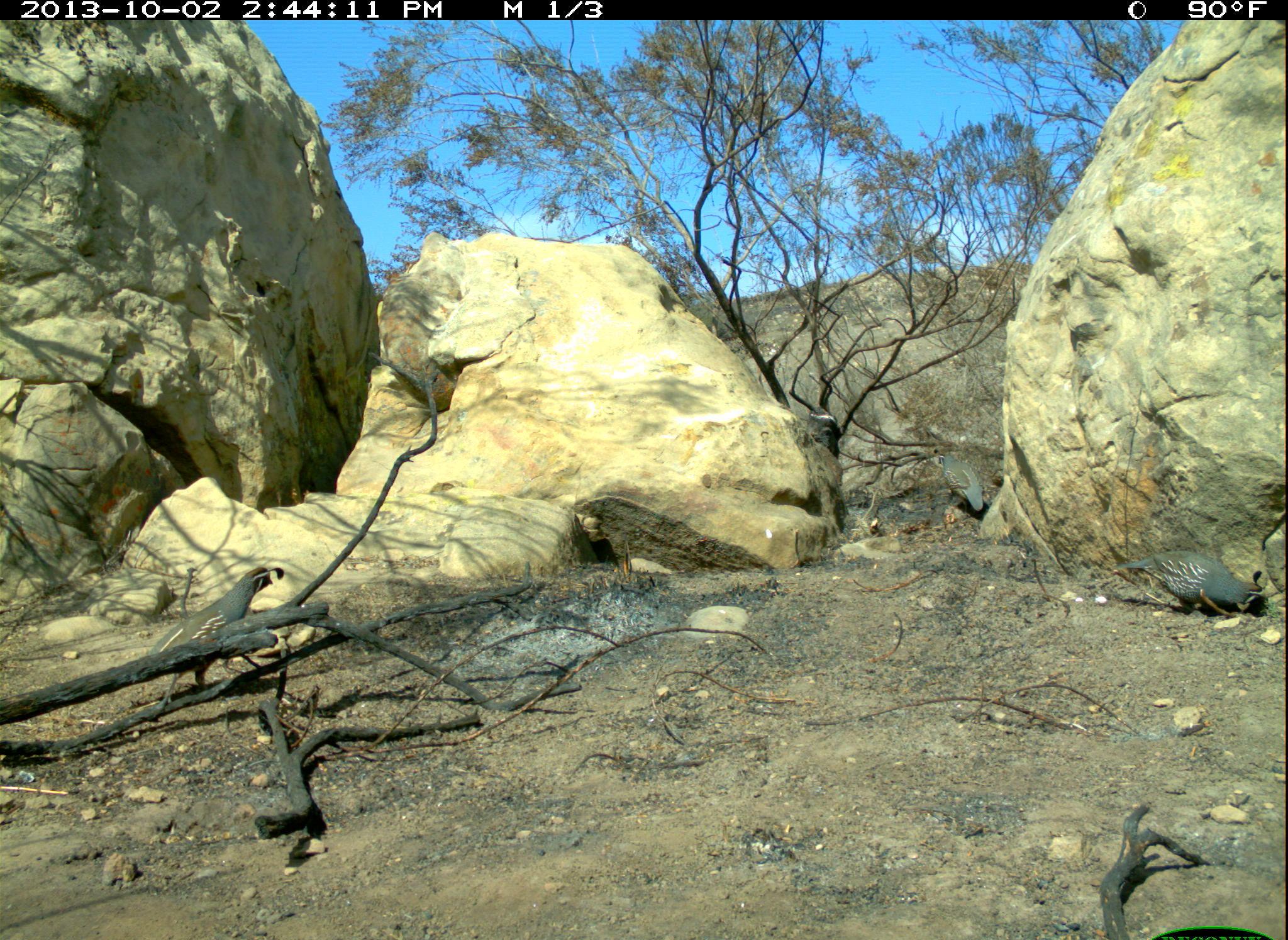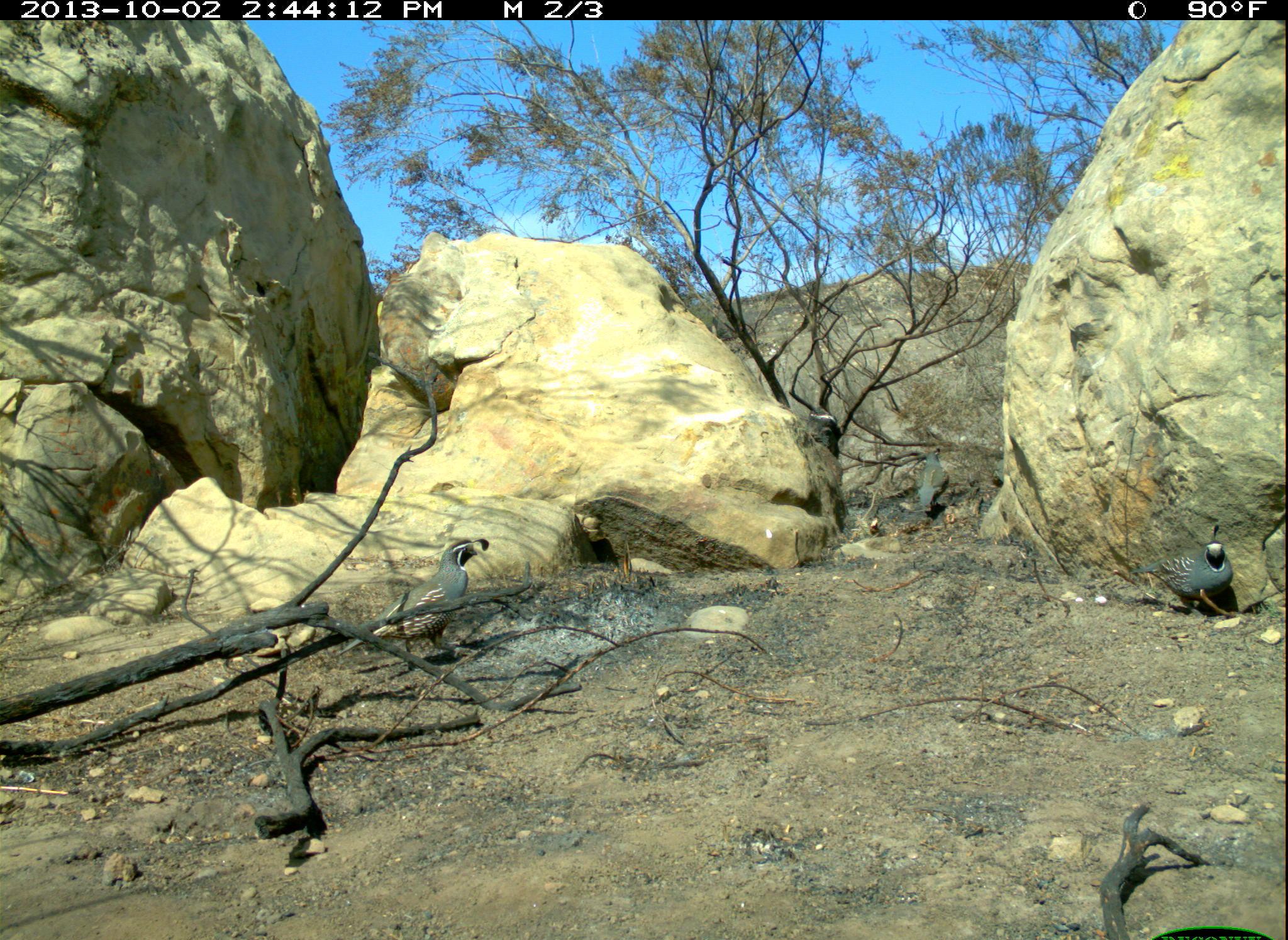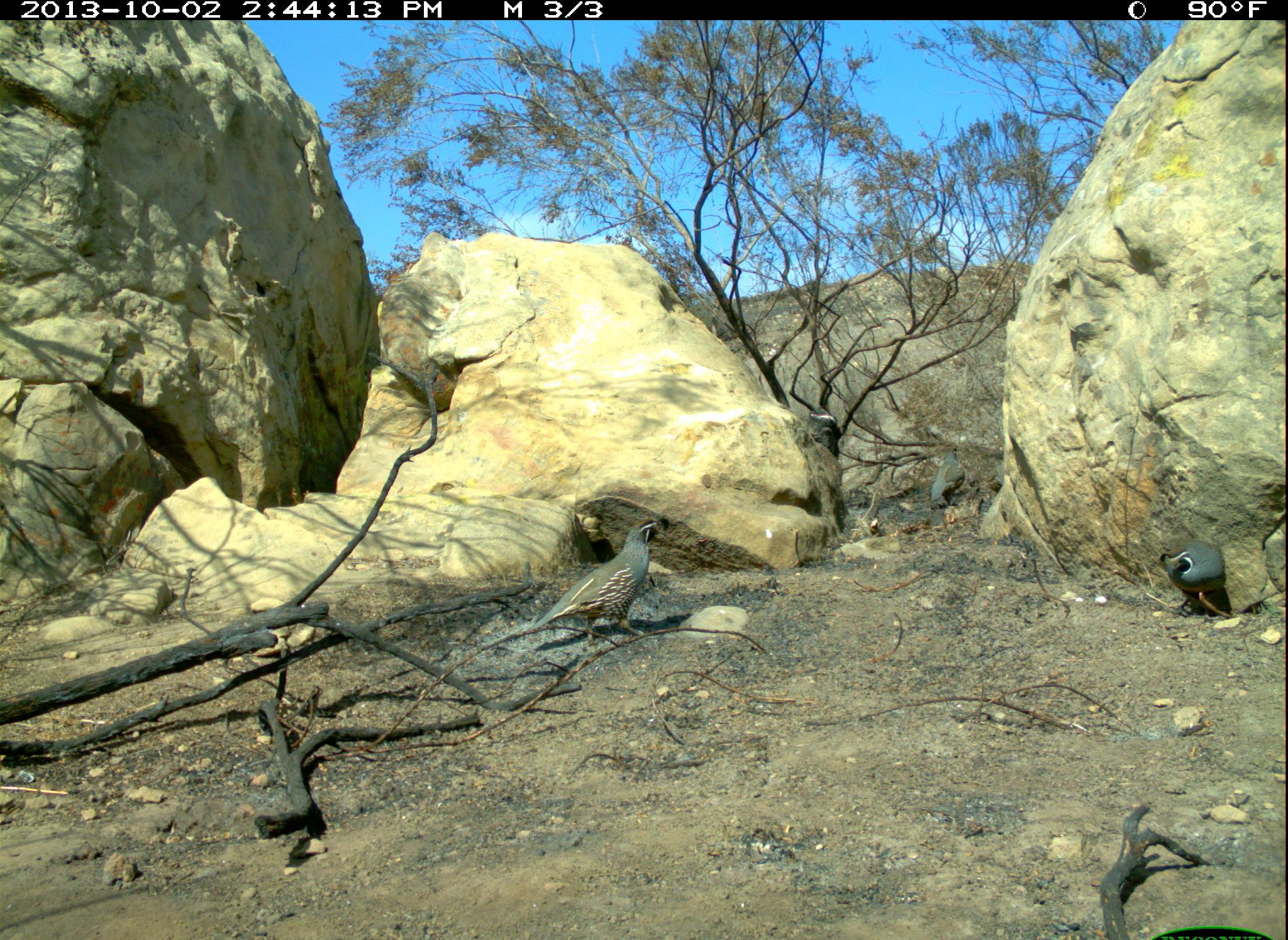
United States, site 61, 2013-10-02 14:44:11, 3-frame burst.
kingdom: Animalia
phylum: Chordata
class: Aves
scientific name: Aves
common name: bird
Bird (Aves).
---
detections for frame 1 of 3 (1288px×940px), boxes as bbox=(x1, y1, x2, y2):
bird: bbox=(129, 561, 290, 715); bbox=(1113, 528, 1267, 646); bbox=(925, 444, 1000, 522)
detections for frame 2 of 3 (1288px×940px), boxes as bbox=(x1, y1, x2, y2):
bird: bbox=(342, 544, 484, 654)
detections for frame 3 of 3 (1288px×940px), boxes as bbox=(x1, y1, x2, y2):
bird: bbox=(518, 518, 669, 664); bbox=(1153, 527, 1238, 627); bbox=(920, 439, 977, 515)